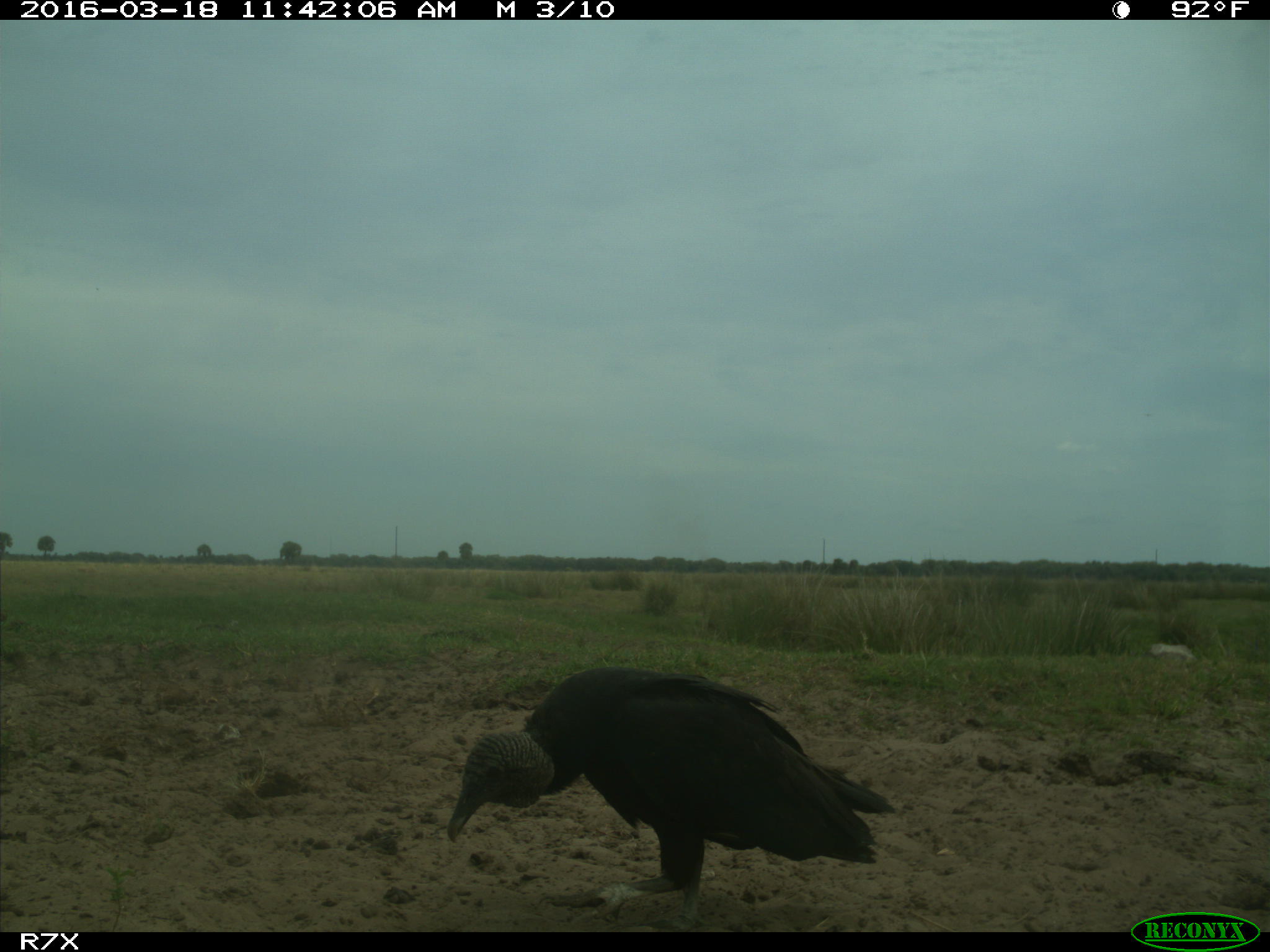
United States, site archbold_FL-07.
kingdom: Animalia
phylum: Chordata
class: Aves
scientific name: Aves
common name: birds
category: unidentified bird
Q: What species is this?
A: Unidentified bird (birds) (Aves).